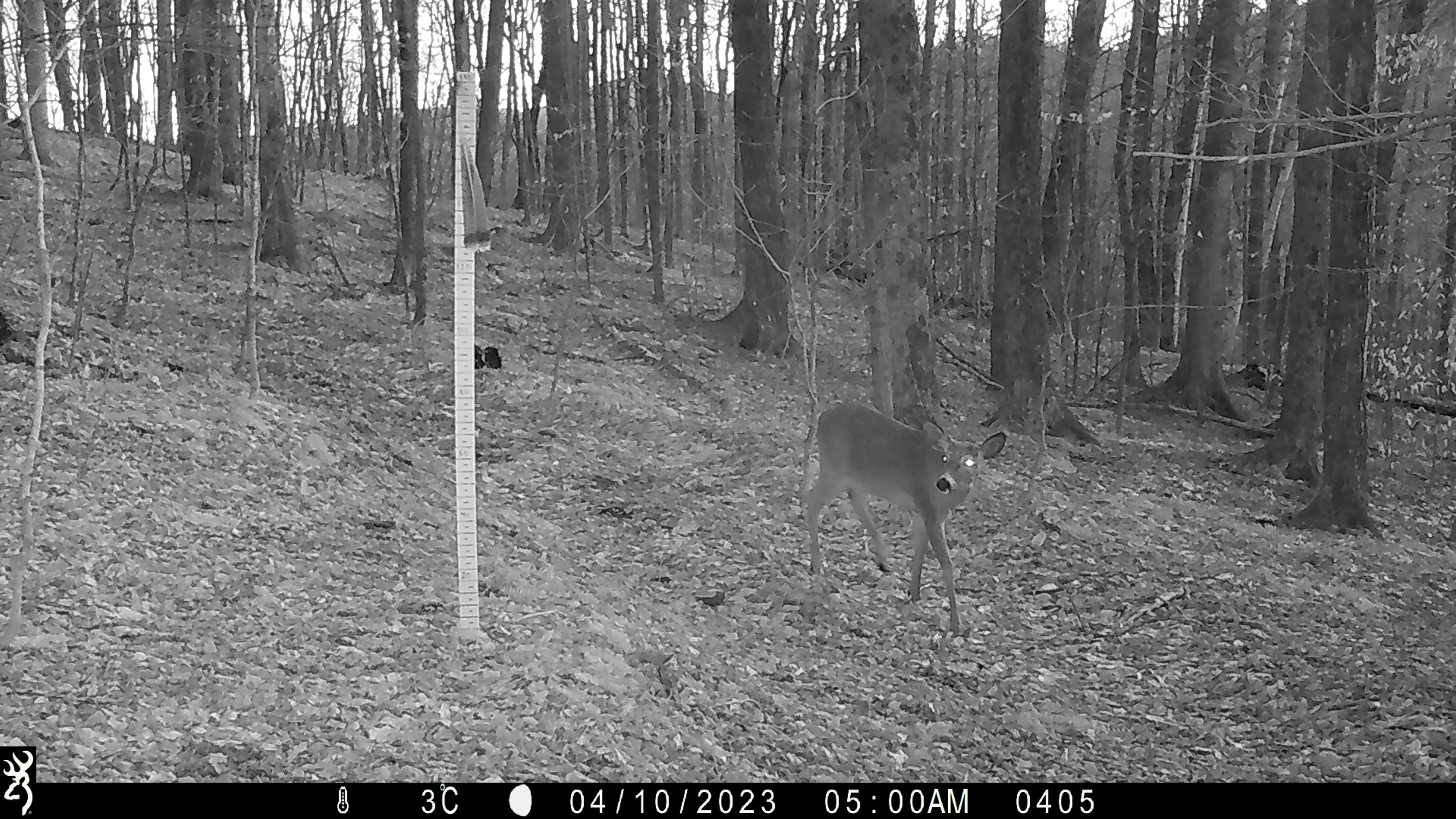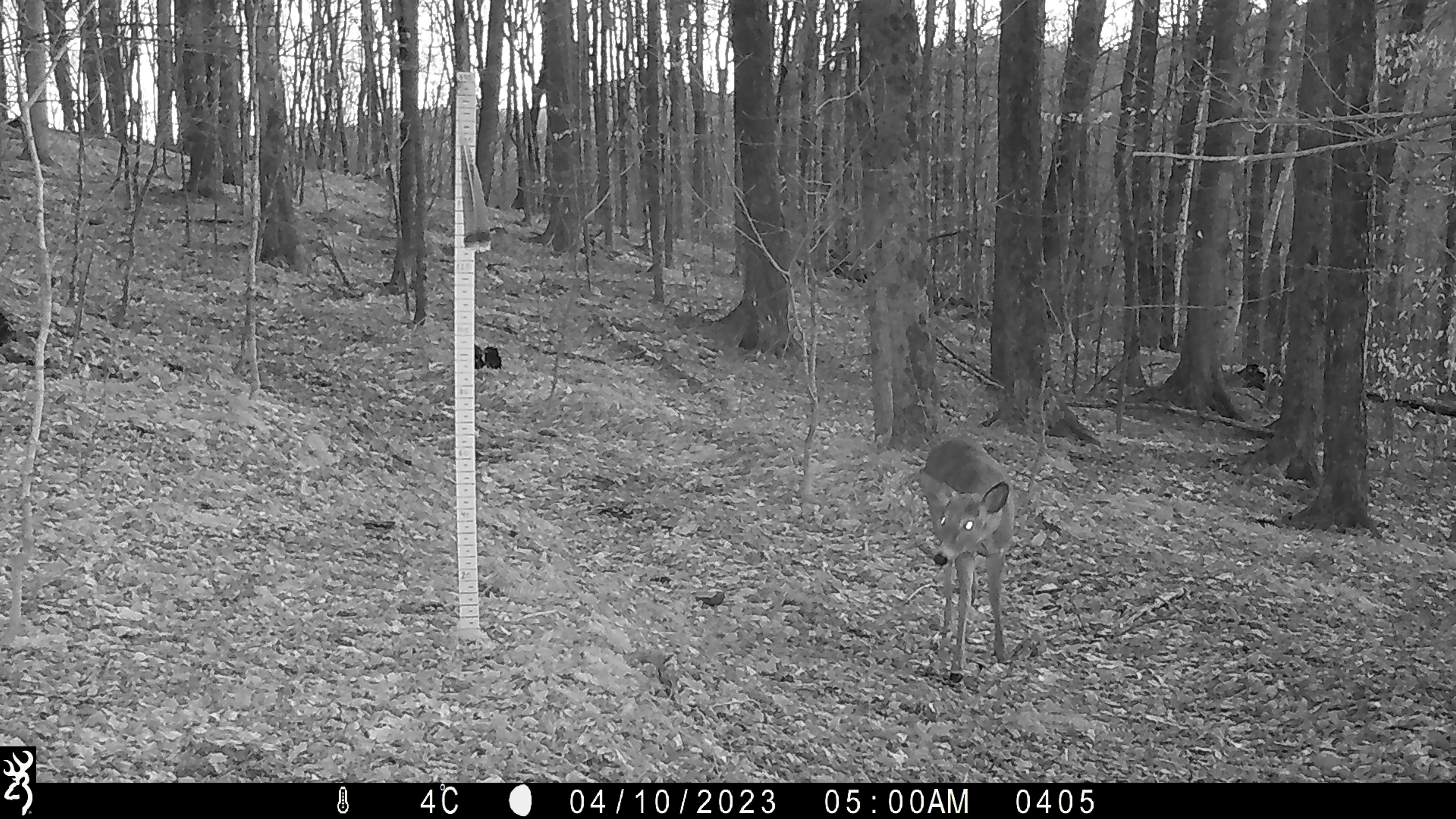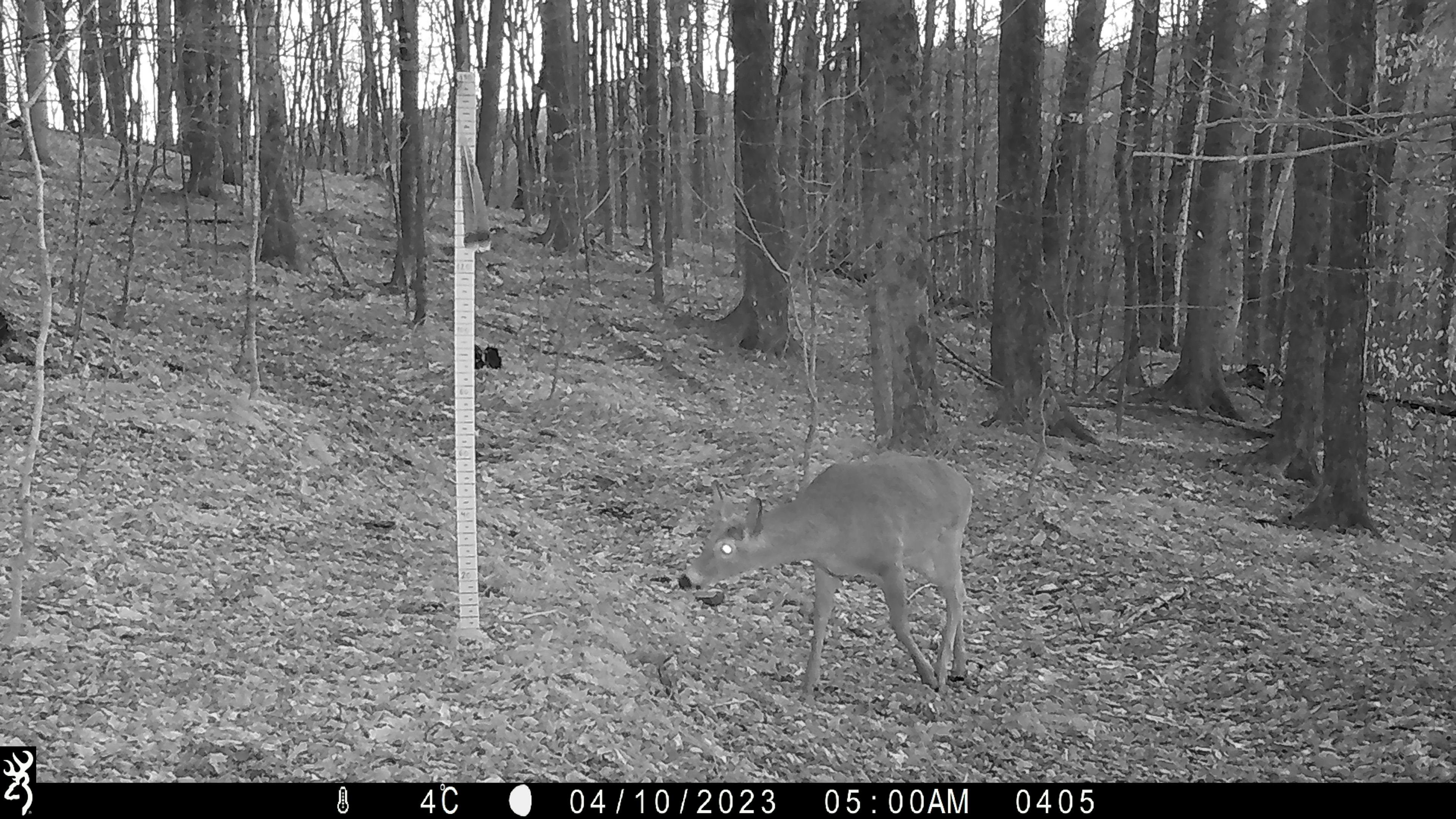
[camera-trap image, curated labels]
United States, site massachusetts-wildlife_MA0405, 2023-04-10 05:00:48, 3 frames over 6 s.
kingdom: Animalia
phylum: Chordata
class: Mammalia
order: Artiodactyla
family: Cervidae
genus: Odocoileus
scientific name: Odocoileus virginianus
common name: white-tailed deer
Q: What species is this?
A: White-tailed deer (Odocoileus virginianus).